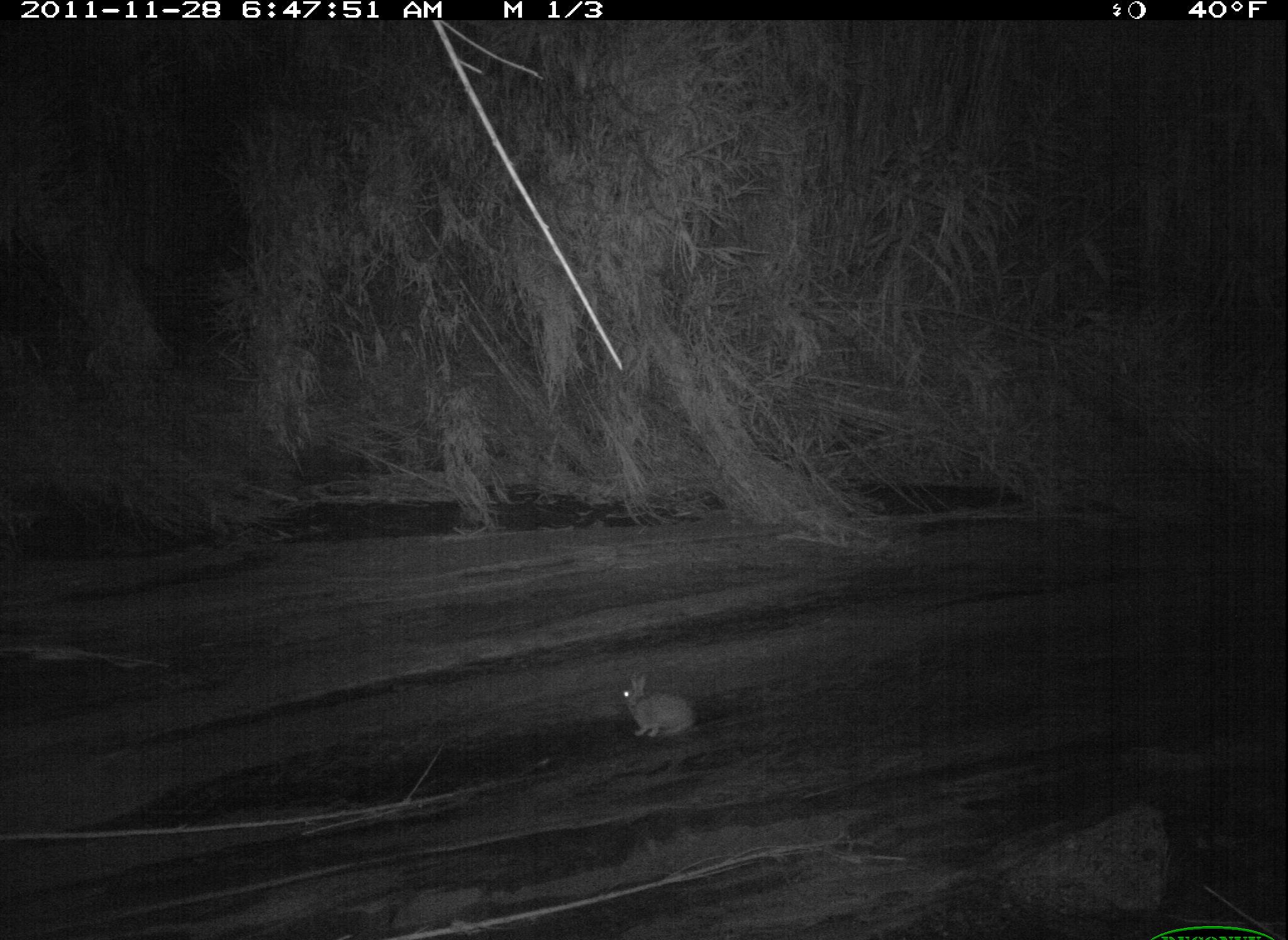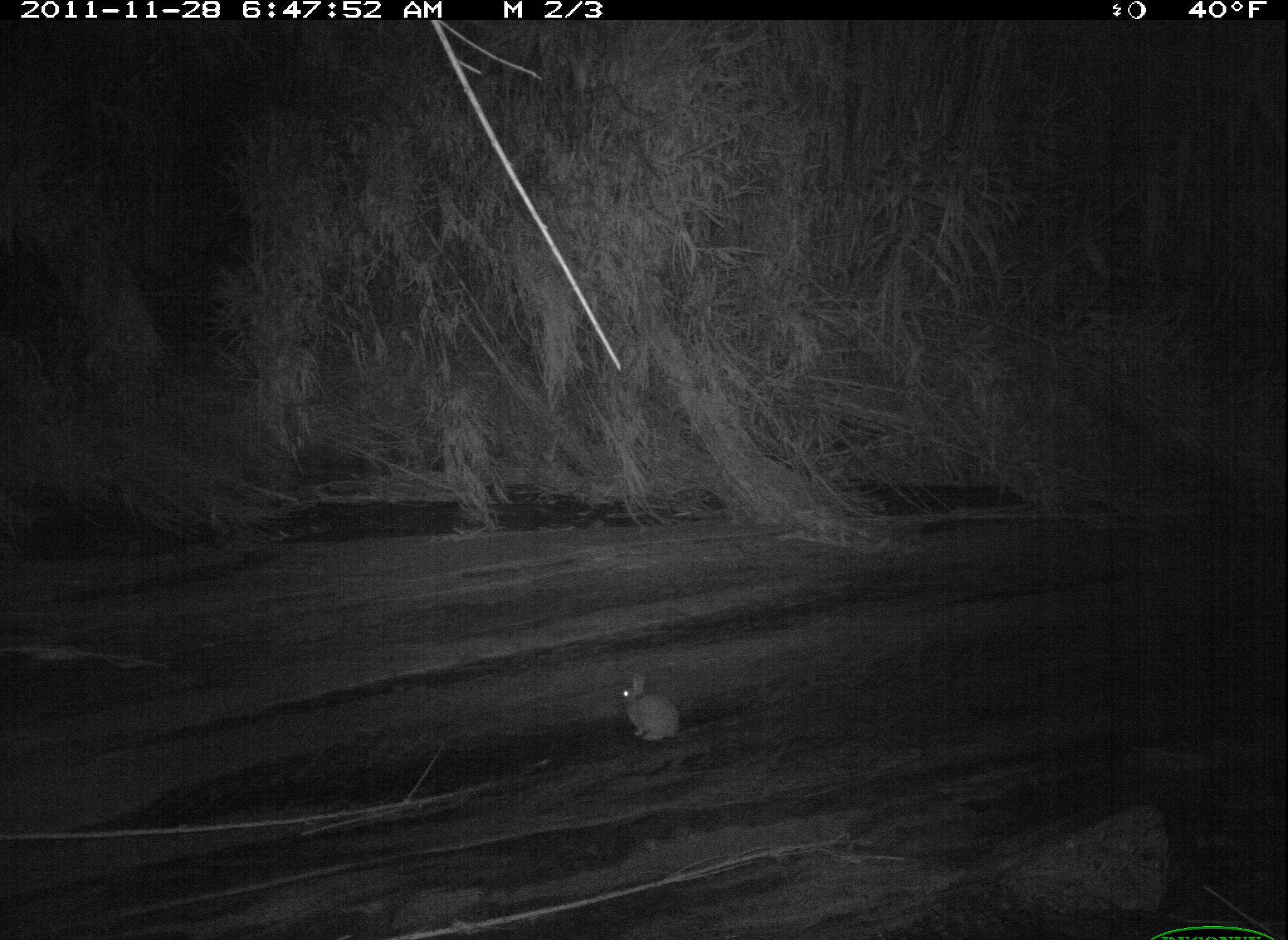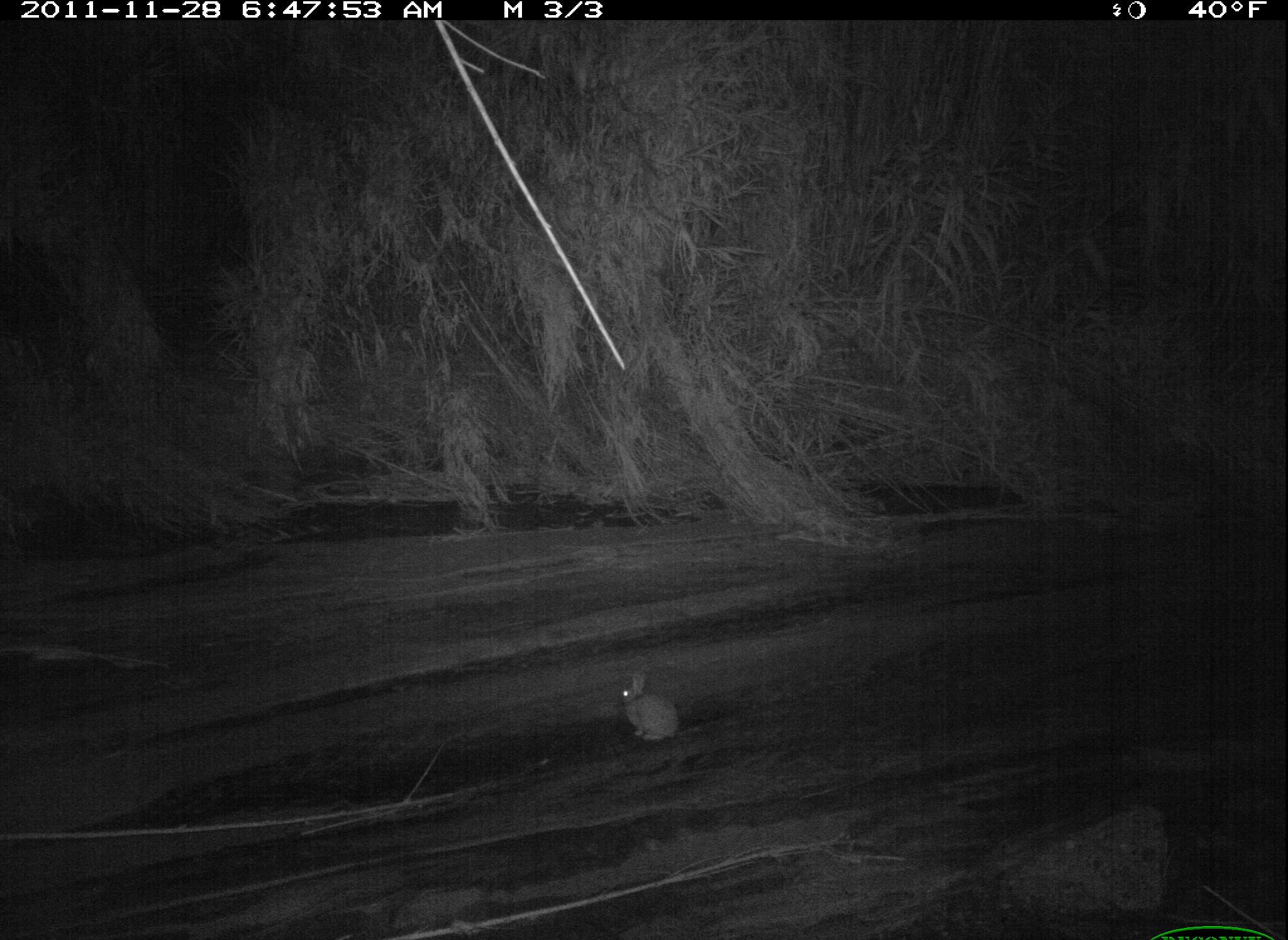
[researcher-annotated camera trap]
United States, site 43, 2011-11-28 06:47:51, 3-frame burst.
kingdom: Animalia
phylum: Chordata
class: Mammalia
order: Lagomorpha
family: Leporidae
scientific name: Leporidae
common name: rabbits and hares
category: rabbit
Rabbit (rabbits and hares) (Leporidae).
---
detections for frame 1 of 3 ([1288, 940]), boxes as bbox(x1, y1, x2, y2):
rabbit: bbox(609, 665, 712, 751)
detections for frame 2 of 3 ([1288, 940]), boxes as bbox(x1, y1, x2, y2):
rabbit: bbox(615, 667, 689, 744)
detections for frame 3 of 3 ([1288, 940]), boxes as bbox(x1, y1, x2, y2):
rabbit: bbox(607, 665, 694, 752)